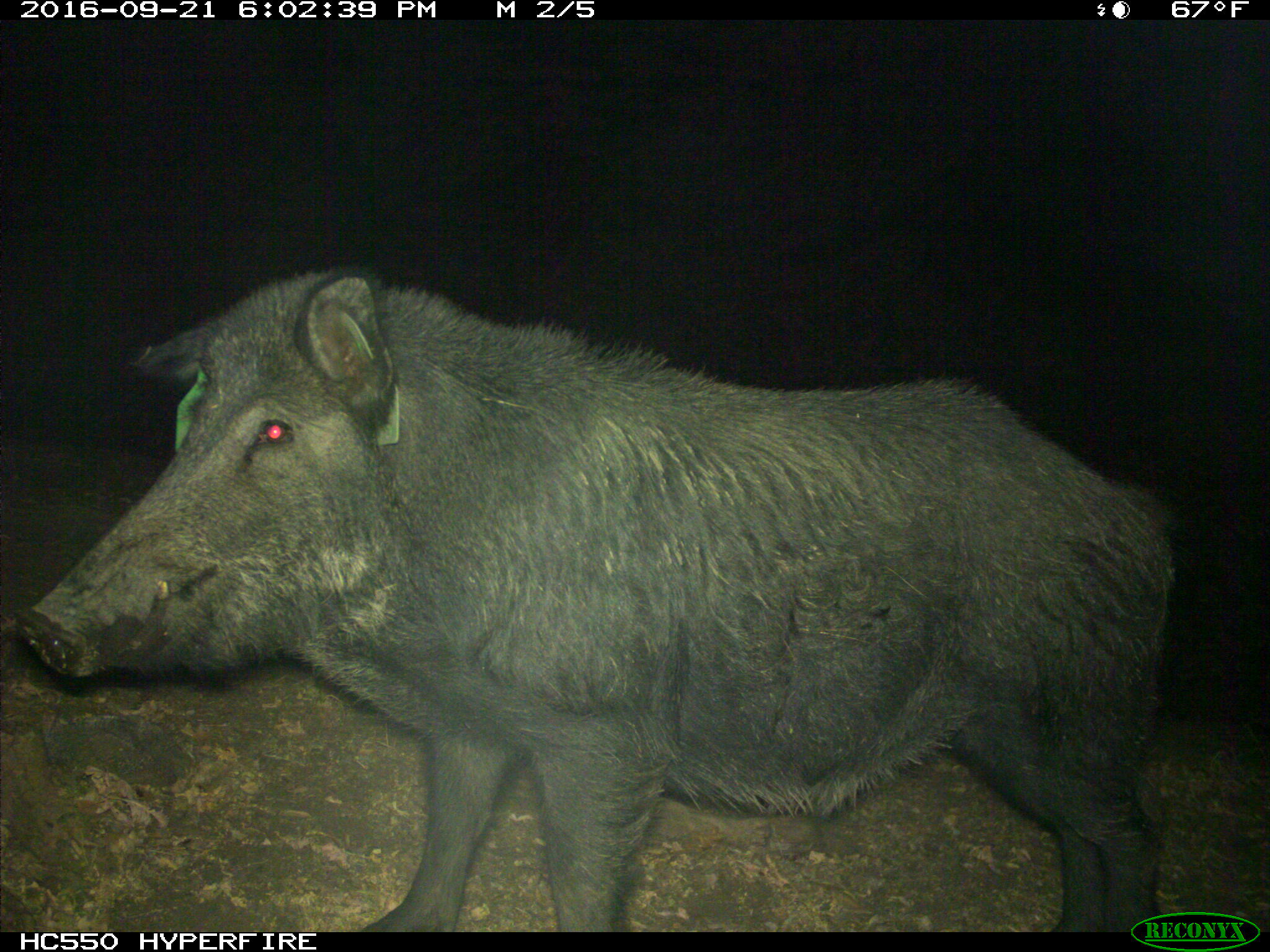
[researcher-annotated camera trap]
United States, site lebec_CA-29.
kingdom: Animalia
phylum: Chordata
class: Mammalia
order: Artiodactyla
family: Suidae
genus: Sus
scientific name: Sus scrofa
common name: wild boar